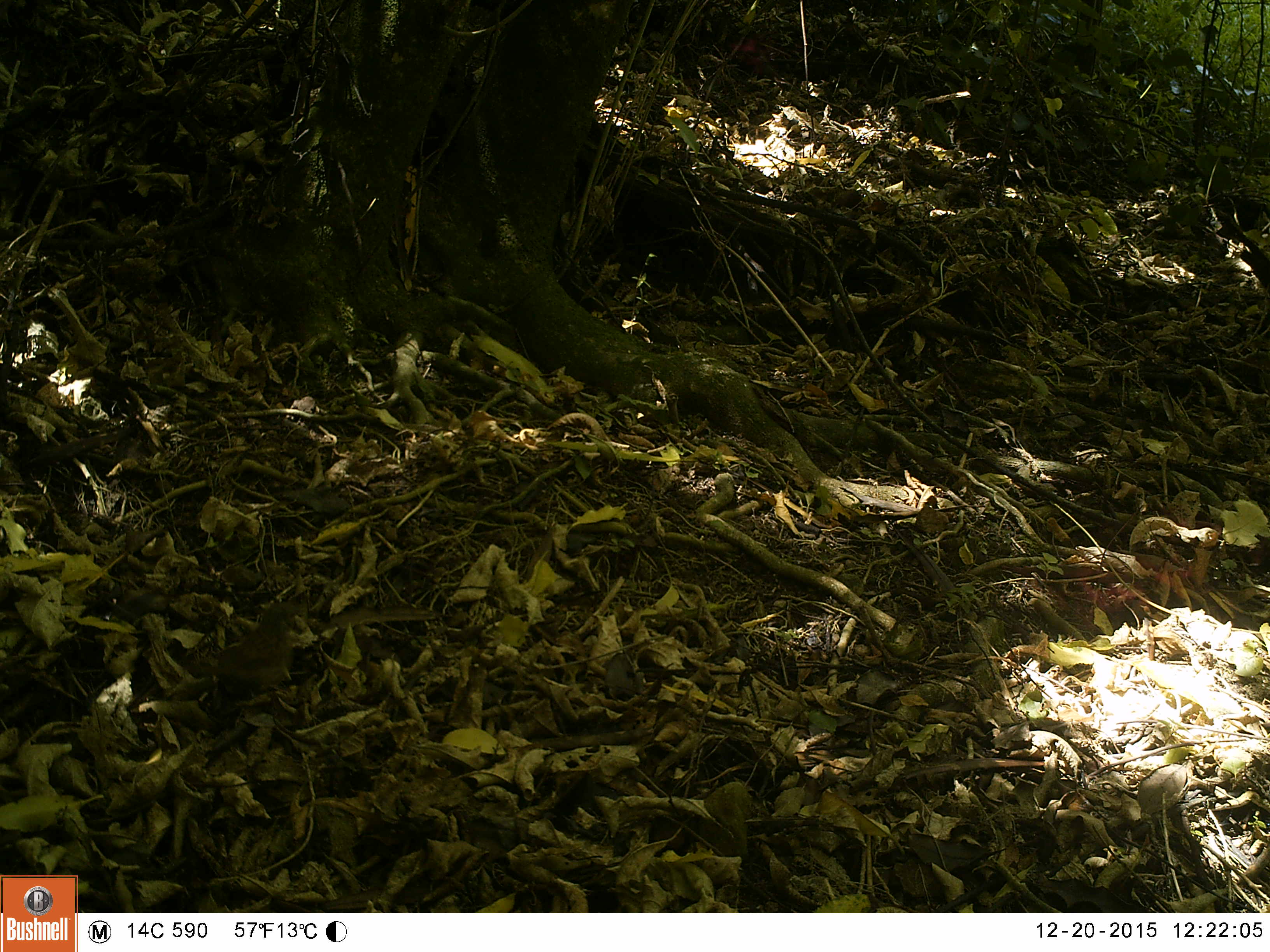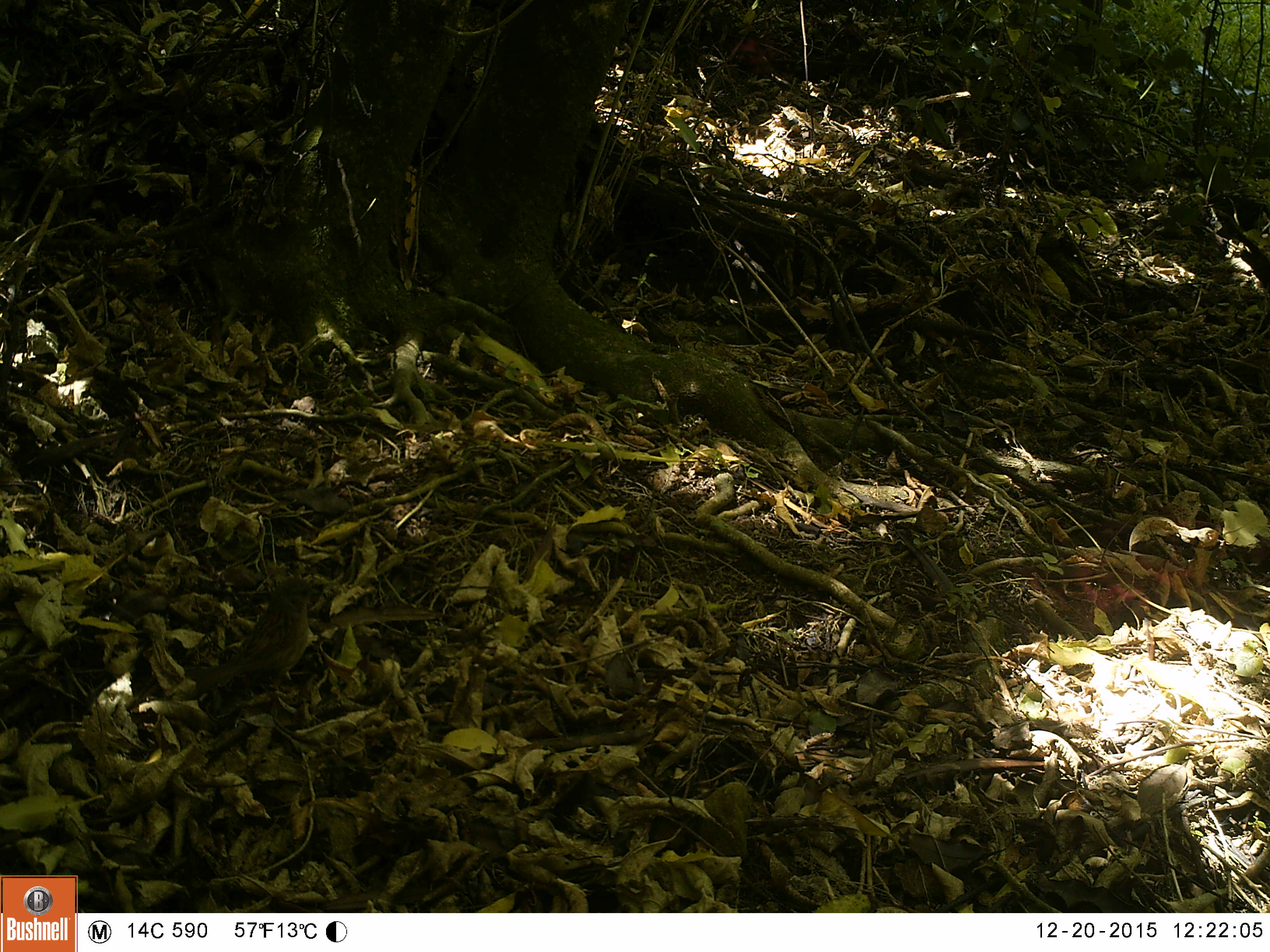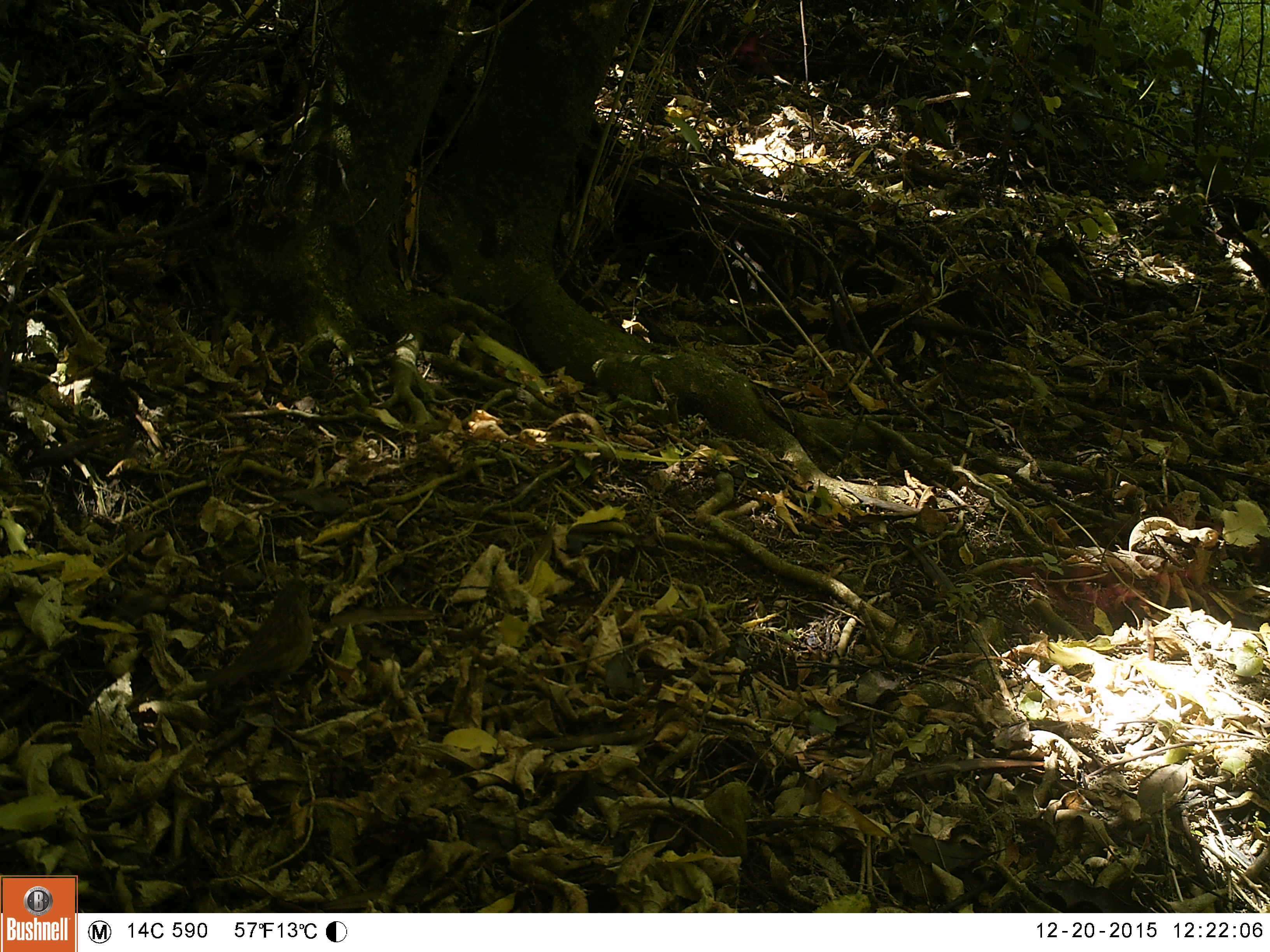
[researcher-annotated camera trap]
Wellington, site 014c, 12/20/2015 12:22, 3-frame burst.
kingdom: Animalia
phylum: Chordata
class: Aves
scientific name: Aves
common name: bird